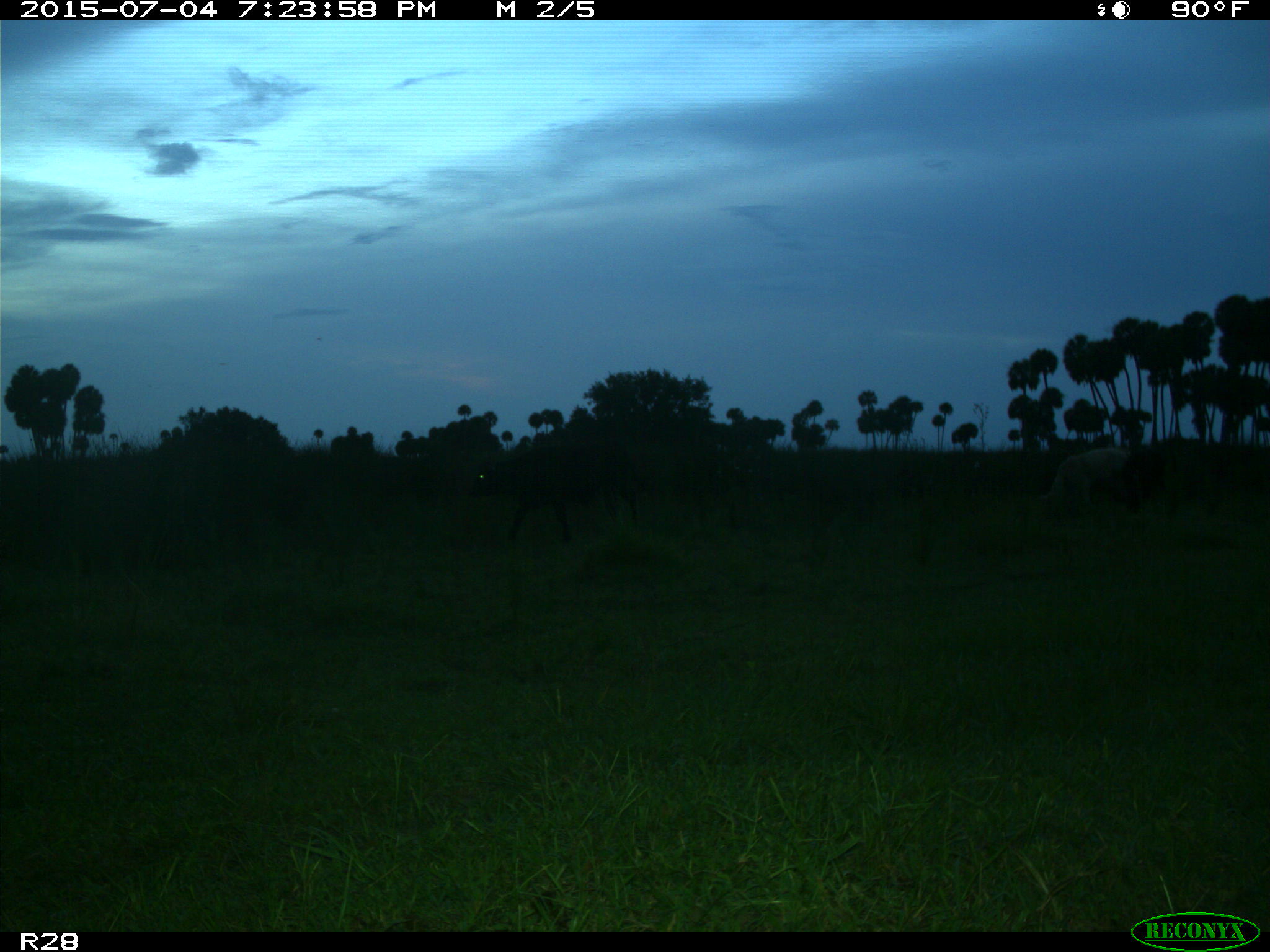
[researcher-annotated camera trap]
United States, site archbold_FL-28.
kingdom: Animalia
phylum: Chordata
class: Mammalia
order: Artiodactyla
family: Bovidae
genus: Bos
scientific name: Bos taurus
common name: domestic cow